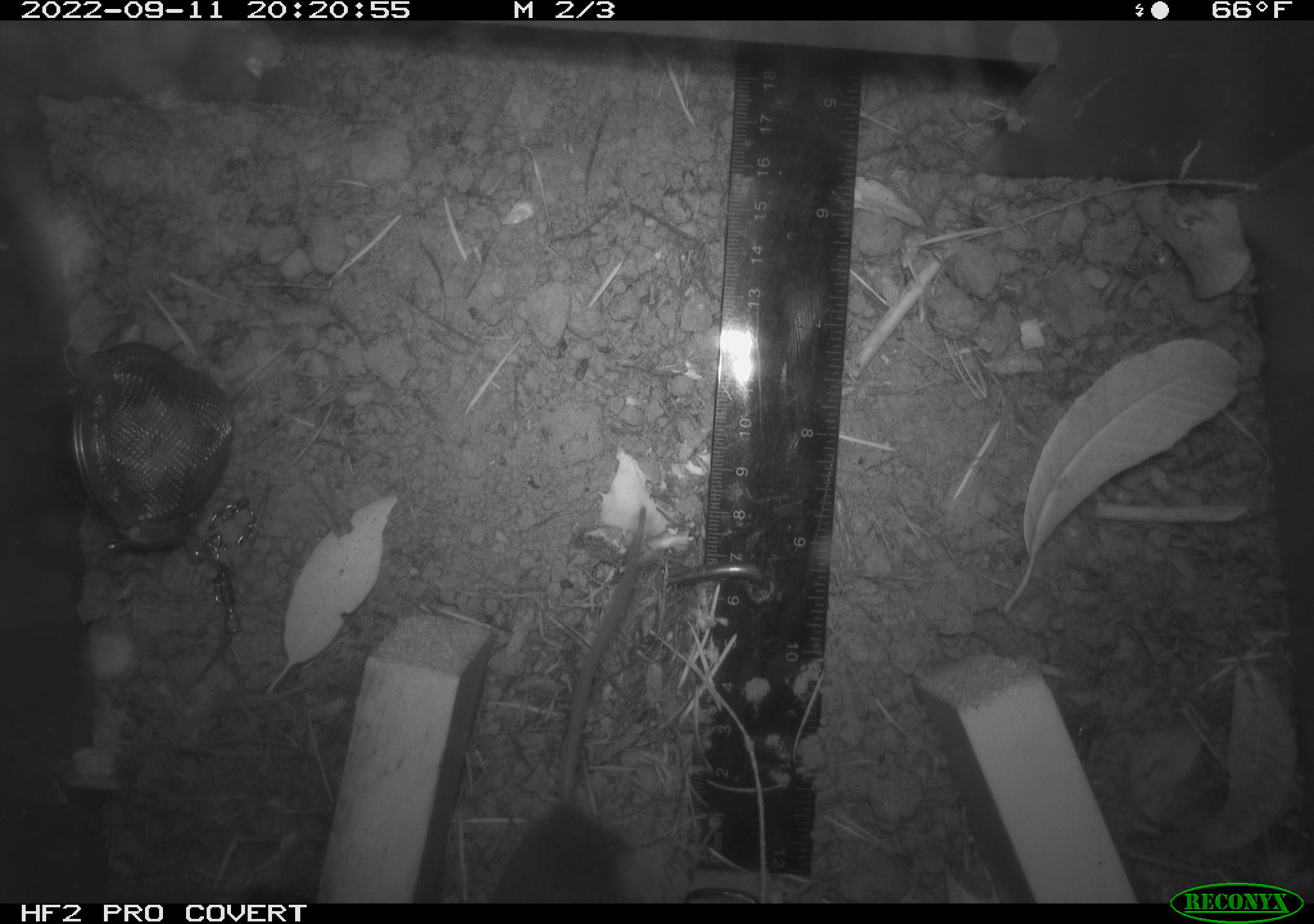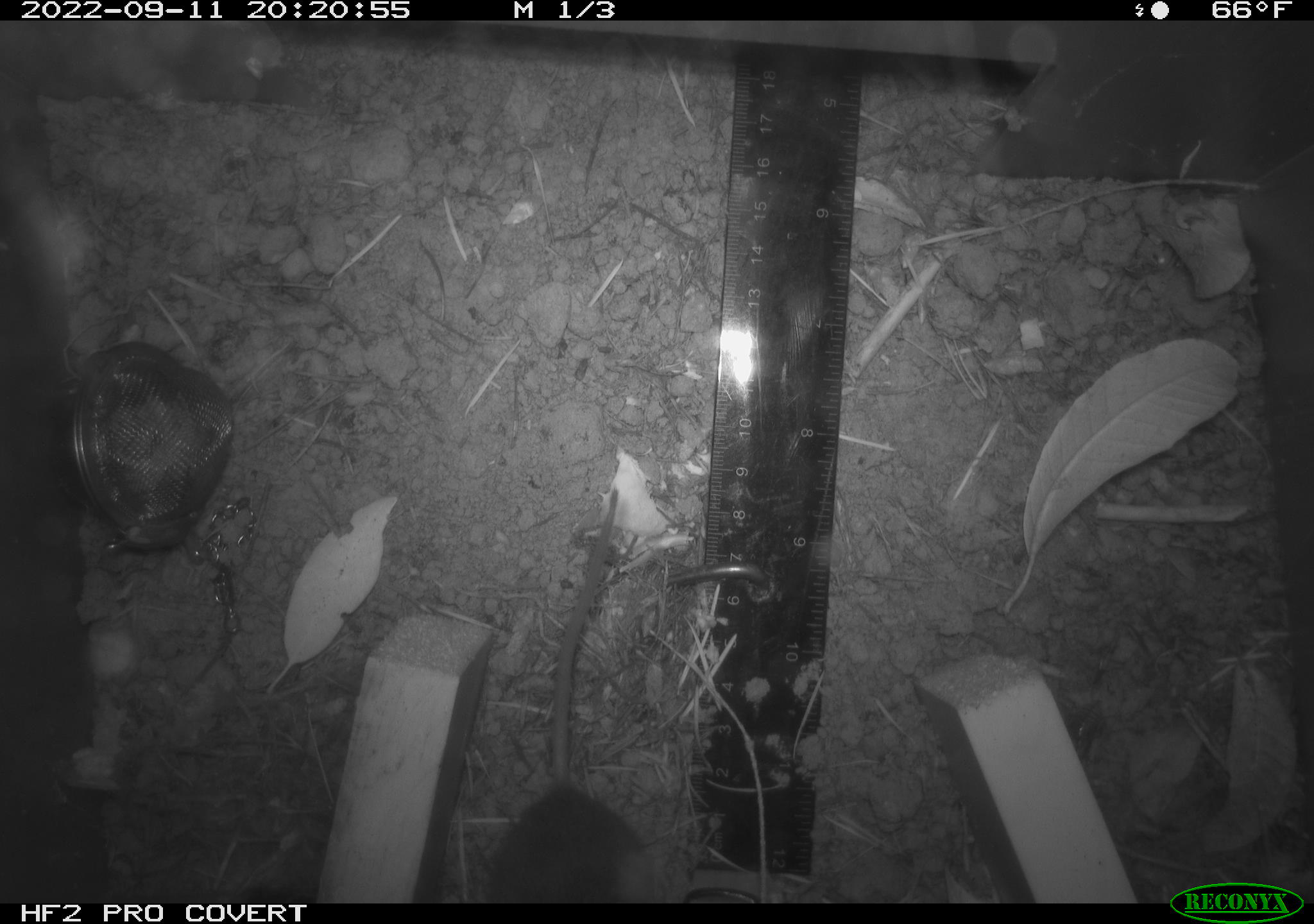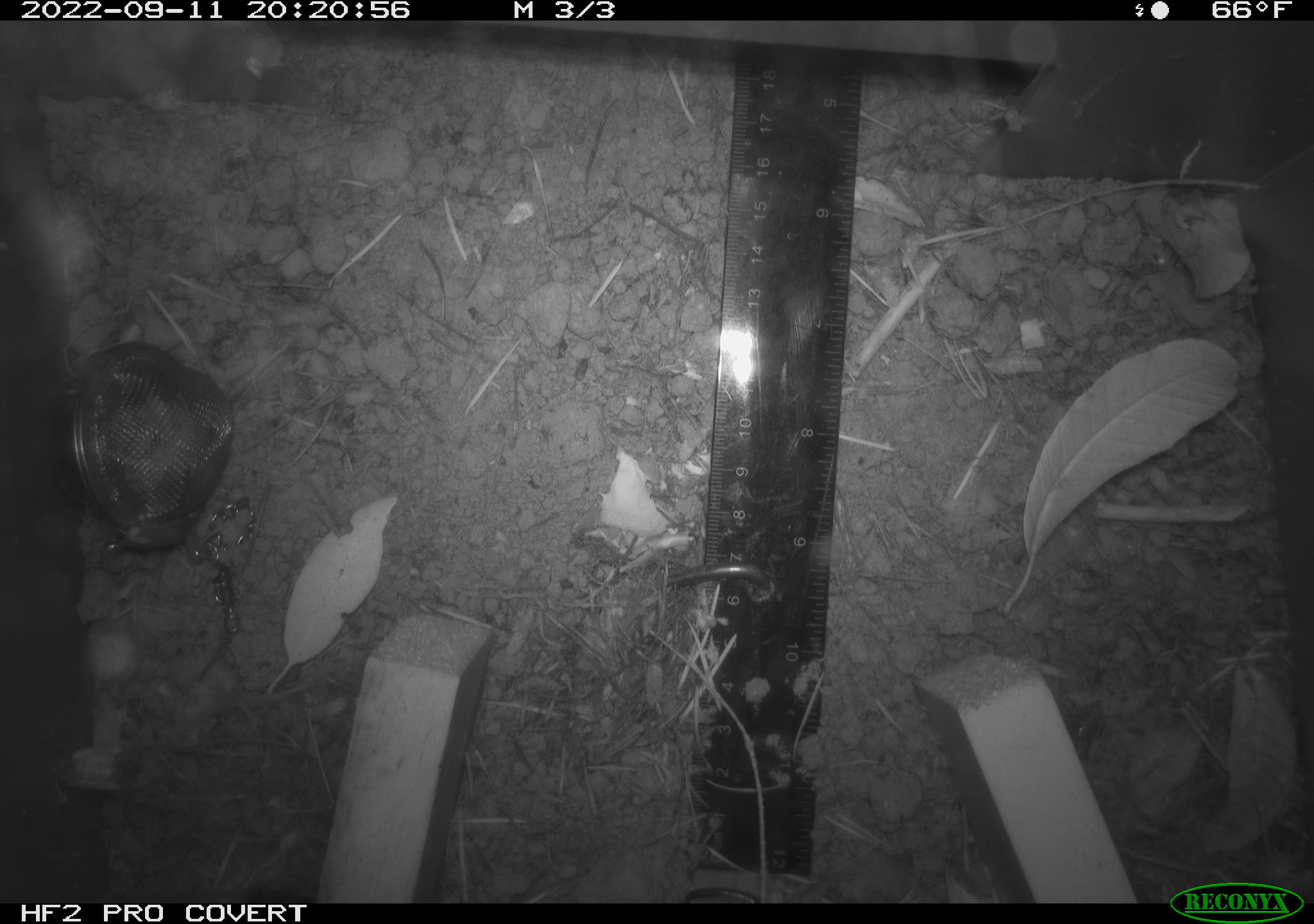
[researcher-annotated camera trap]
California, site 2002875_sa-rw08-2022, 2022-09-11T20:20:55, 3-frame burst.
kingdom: Animalia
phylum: Chordata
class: Mammalia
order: Rodentia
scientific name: Rodentia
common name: mouse species